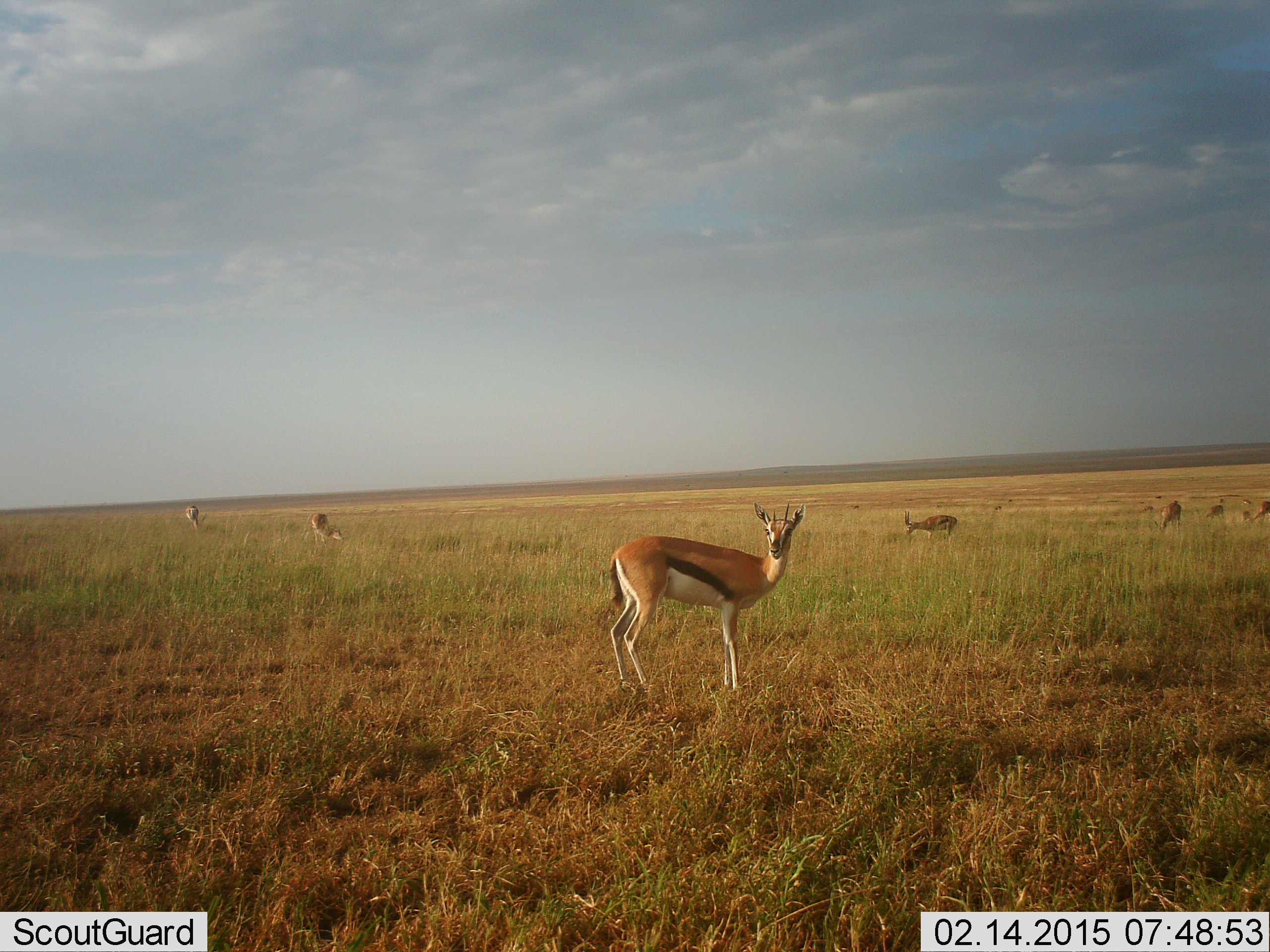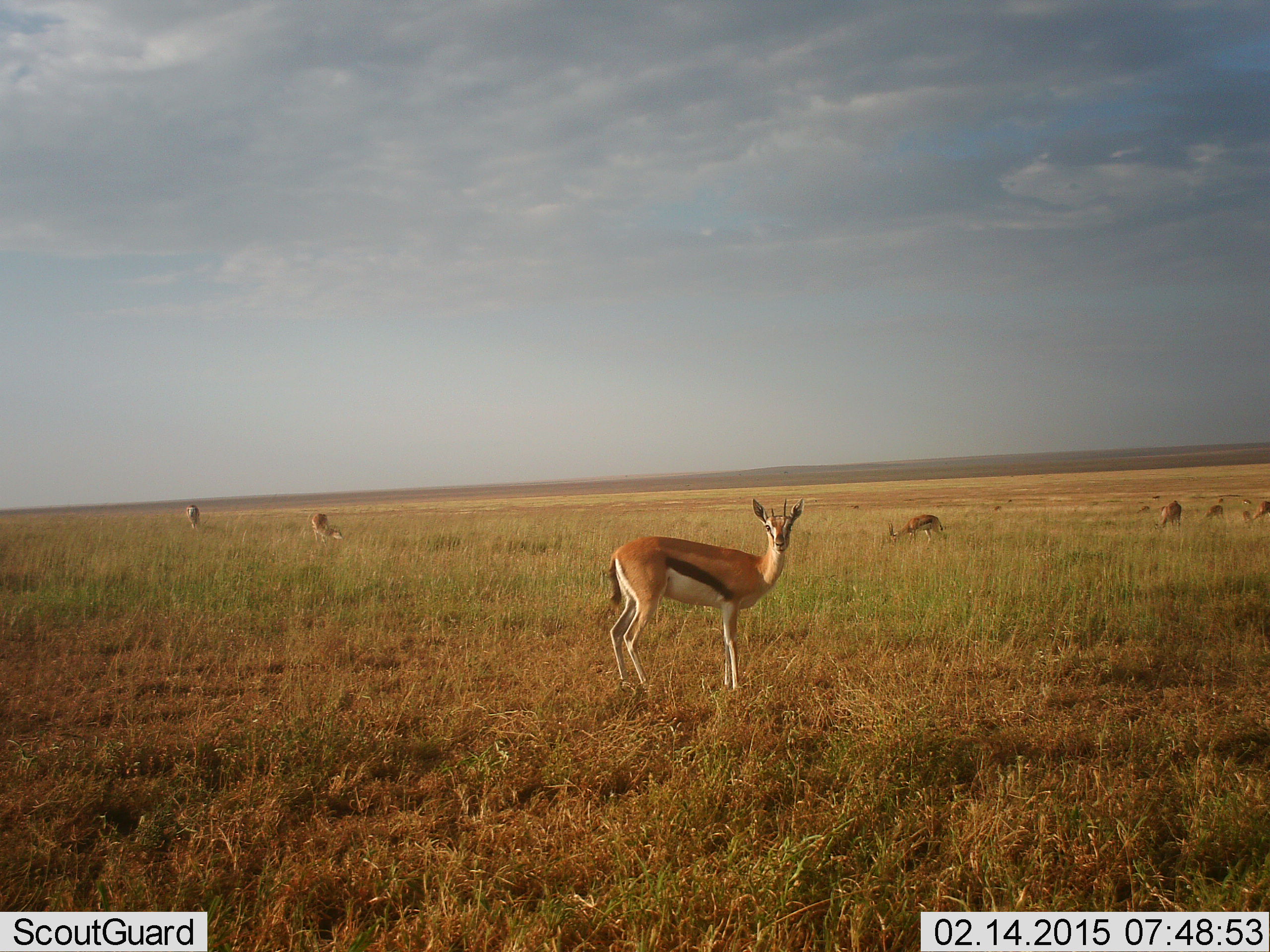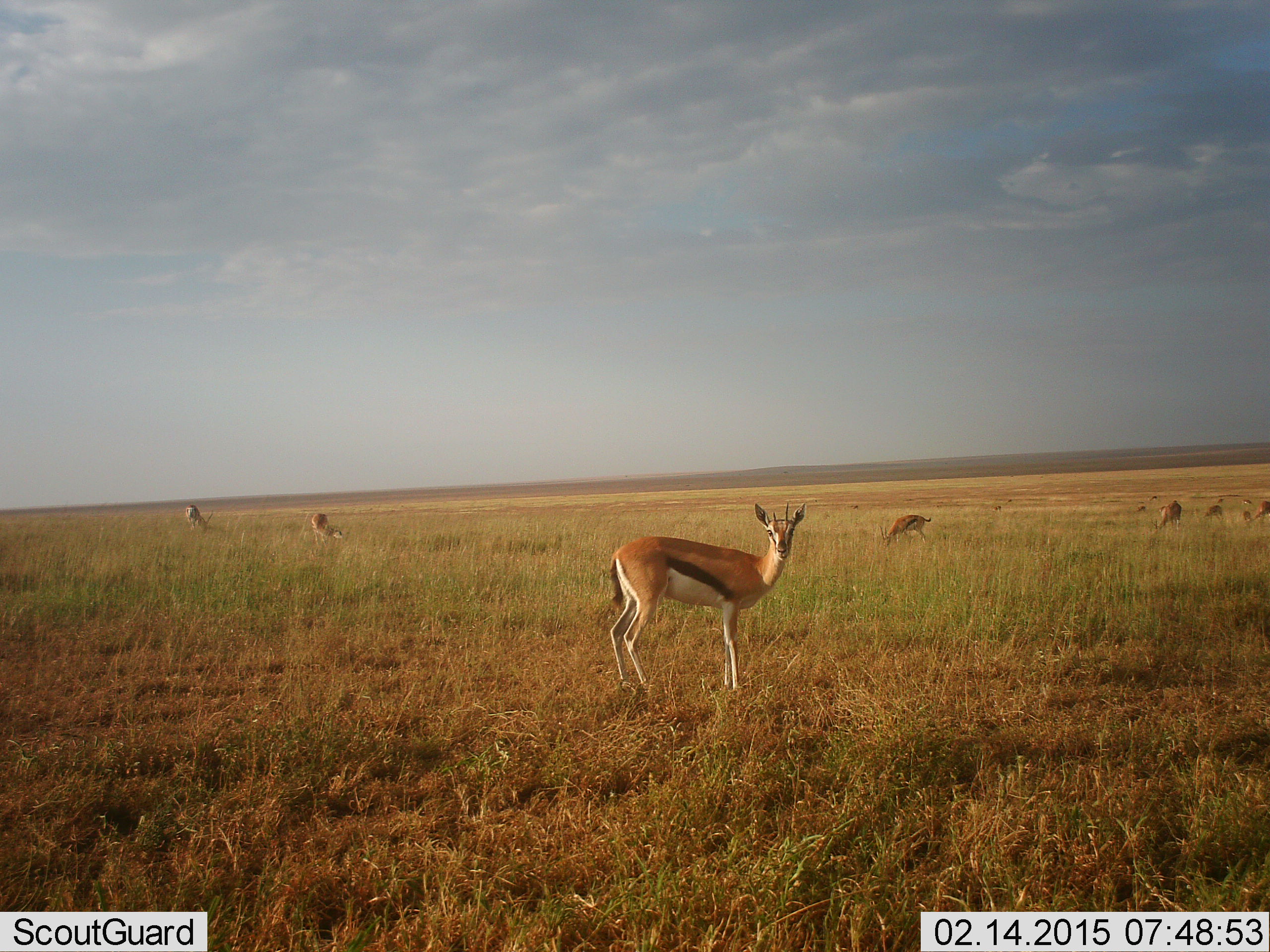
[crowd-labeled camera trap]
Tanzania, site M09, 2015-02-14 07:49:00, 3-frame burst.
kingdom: Animalia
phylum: Chordata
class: Mammalia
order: Artiodactyla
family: Bovidae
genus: Eudorcas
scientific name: Eudorcas thomsonii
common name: thomson's gazelle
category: gazellethomsons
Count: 7.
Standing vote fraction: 100%.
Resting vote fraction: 0%.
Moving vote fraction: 40%.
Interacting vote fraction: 0%.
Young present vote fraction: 0%.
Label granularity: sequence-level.